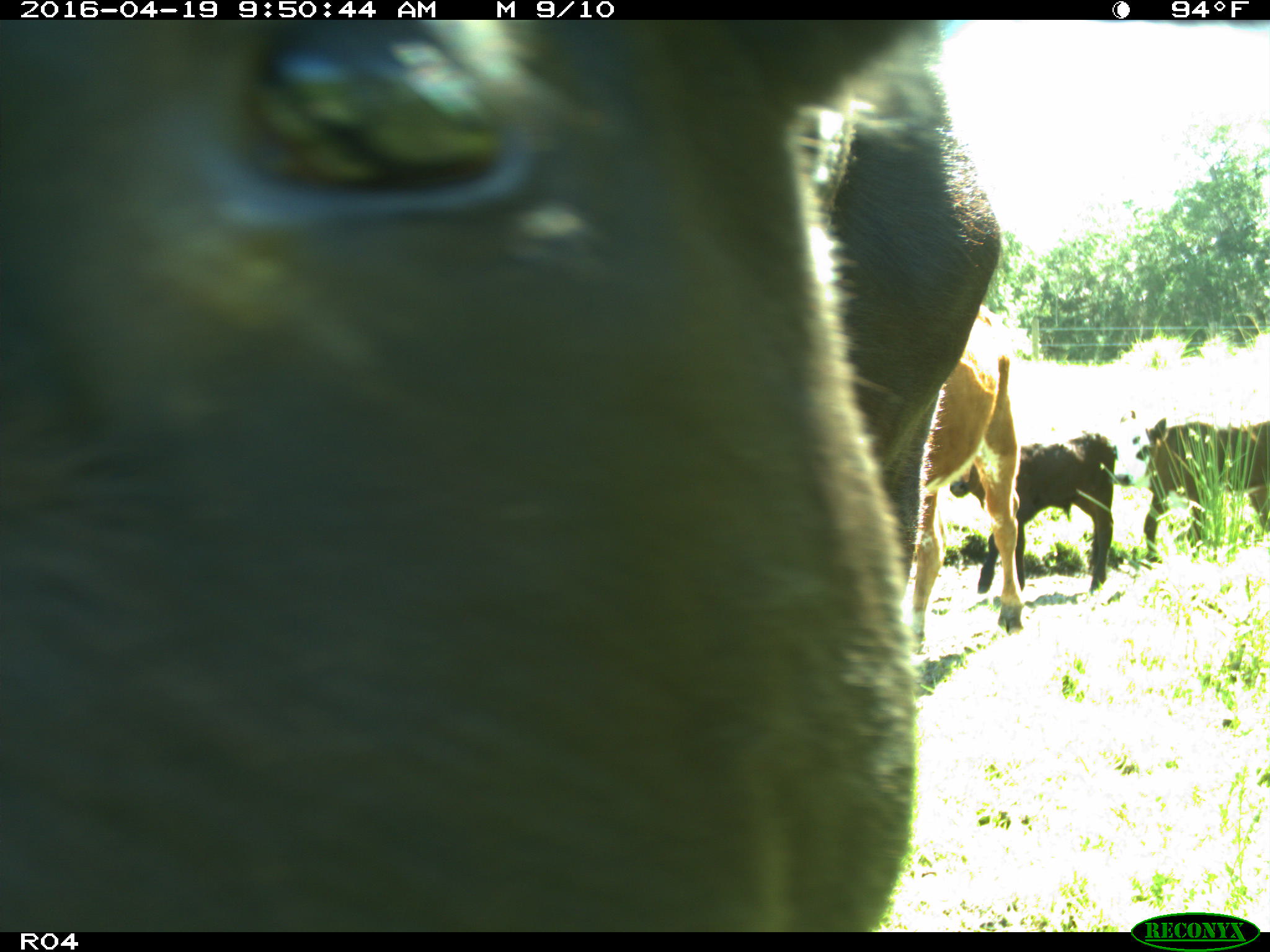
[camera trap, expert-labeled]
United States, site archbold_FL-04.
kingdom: Animalia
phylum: Chordata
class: Mammalia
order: Artiodactyla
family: Bovidae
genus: Bos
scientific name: Bos taurus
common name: domestic cow